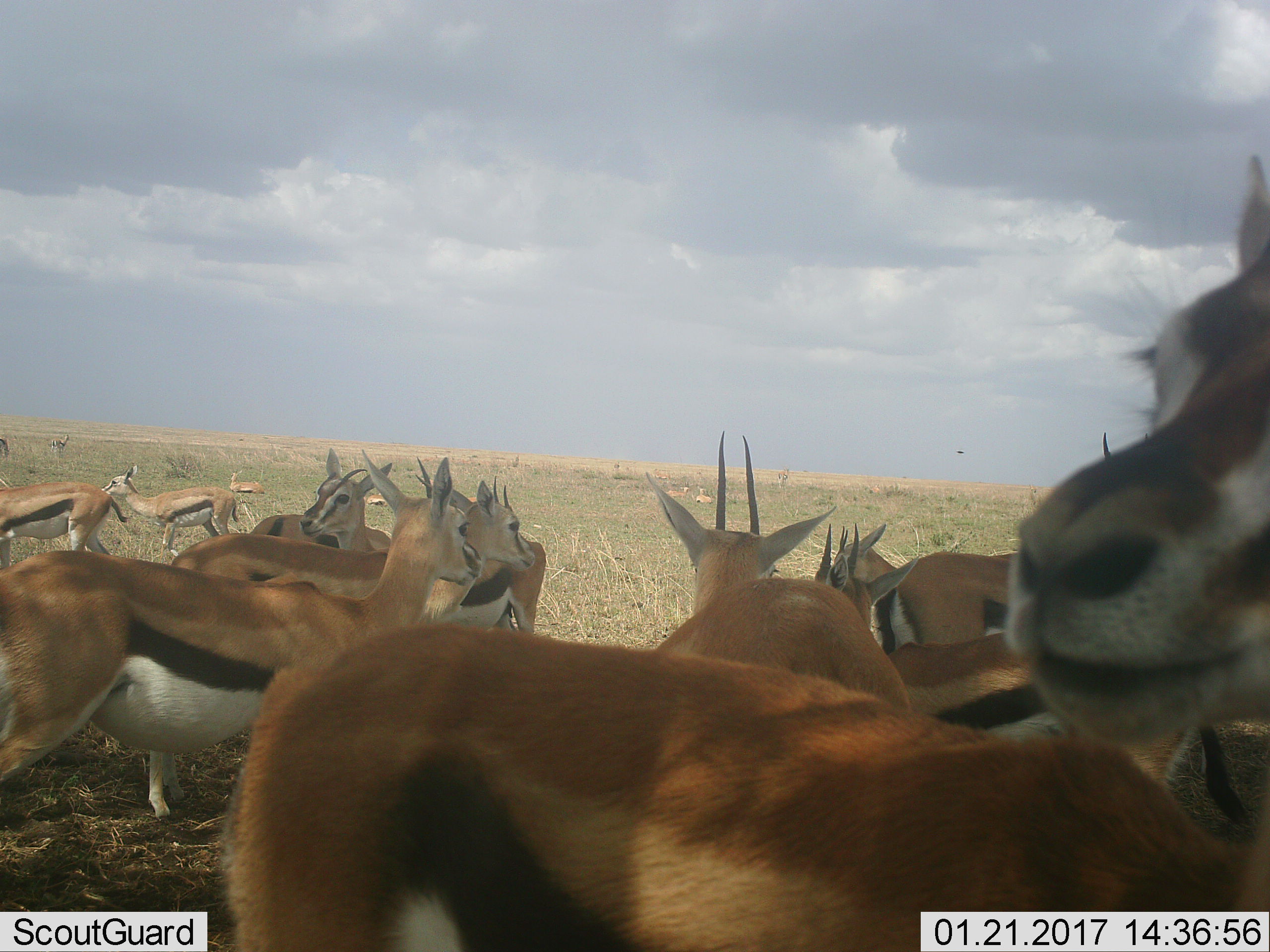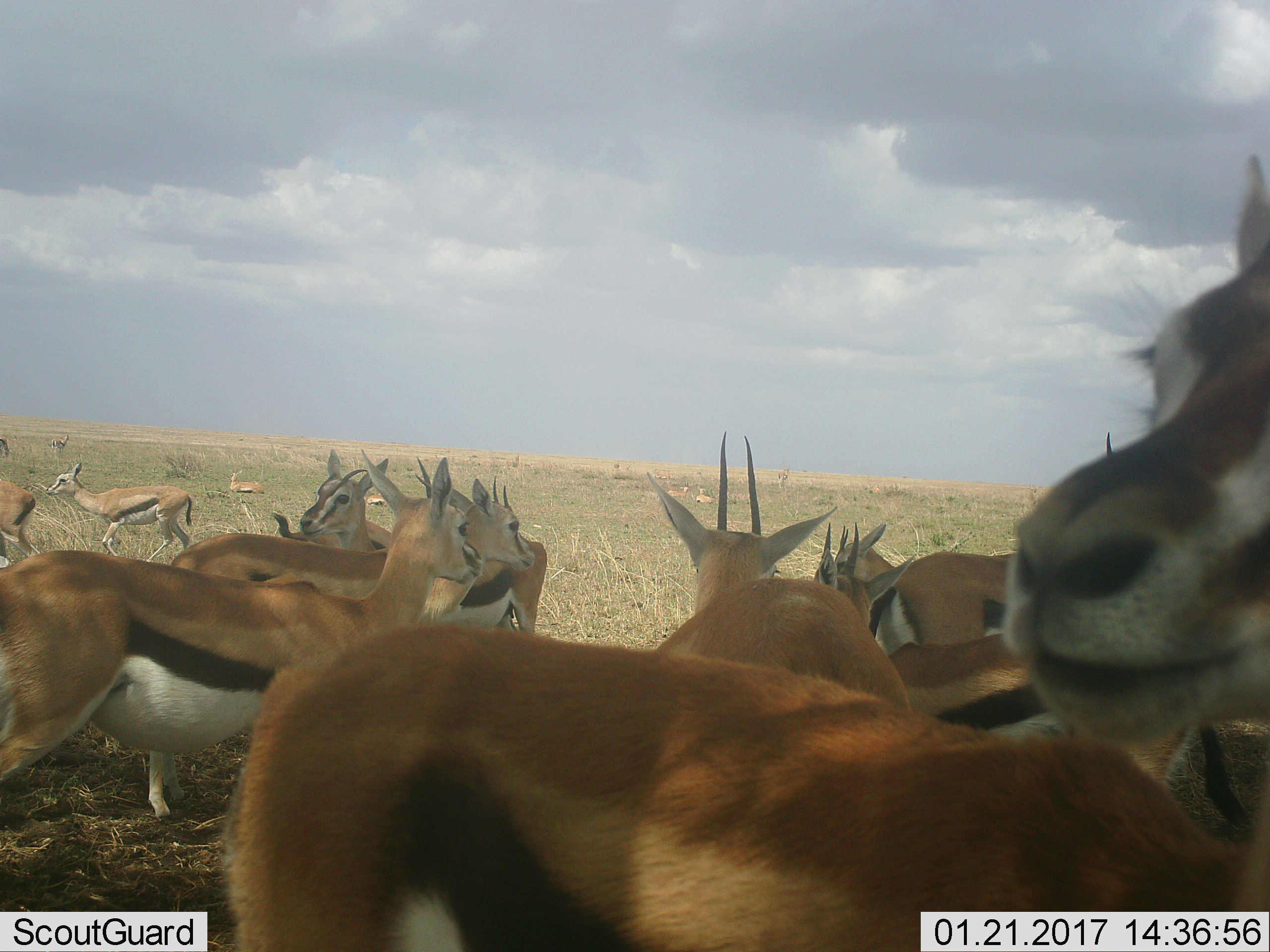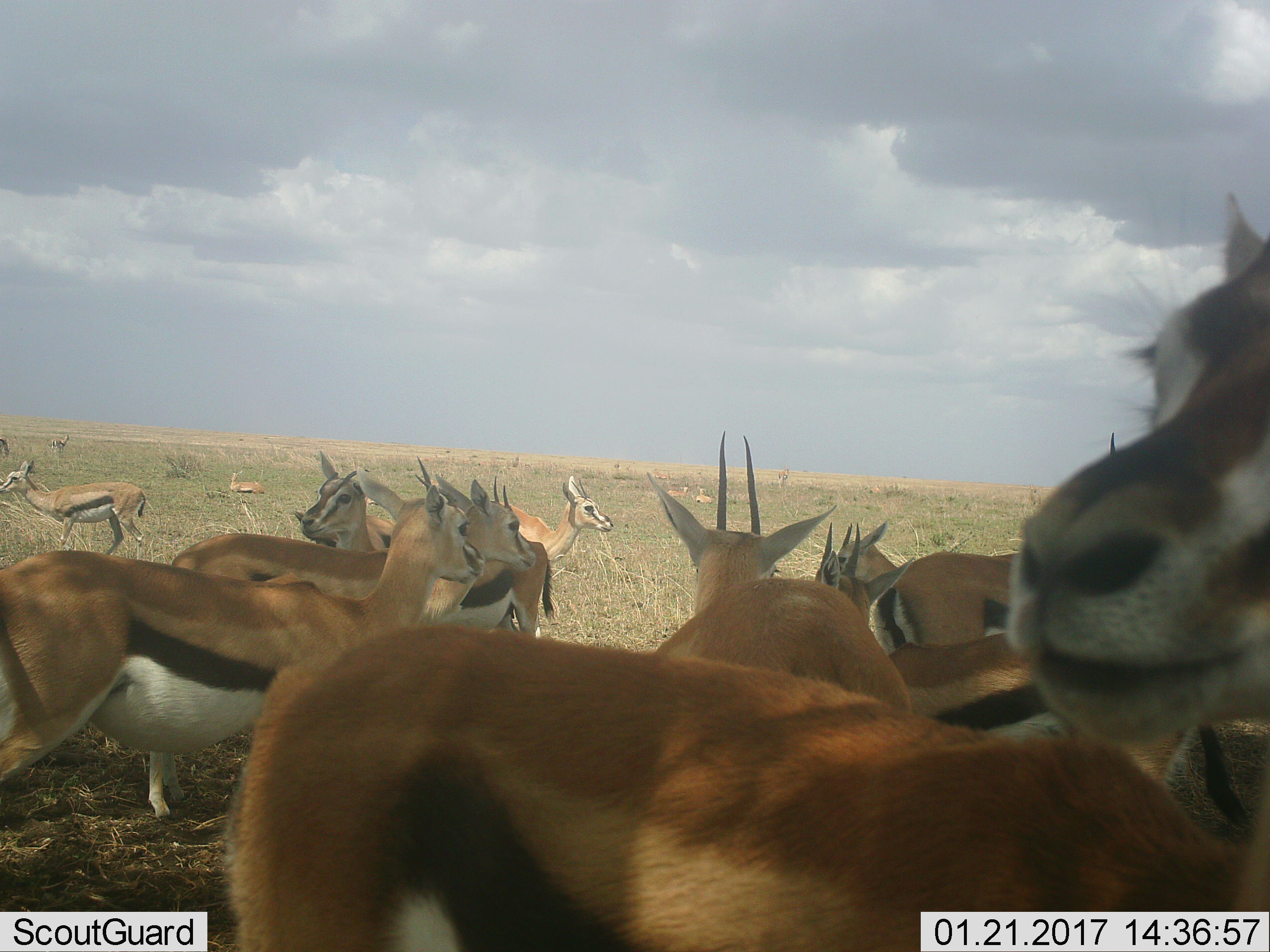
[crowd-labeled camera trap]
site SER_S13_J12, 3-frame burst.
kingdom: Animalia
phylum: Chordata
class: Mammalia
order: Artiodactyla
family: Bovidae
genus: Eudorcas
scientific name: Eudorcas thomsonii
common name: thomson's gazelle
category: gazellethomsons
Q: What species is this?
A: Gazellethomsons (thomson's gazelle) (Eudorcas thomsonii).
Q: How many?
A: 11-50.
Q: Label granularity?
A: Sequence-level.